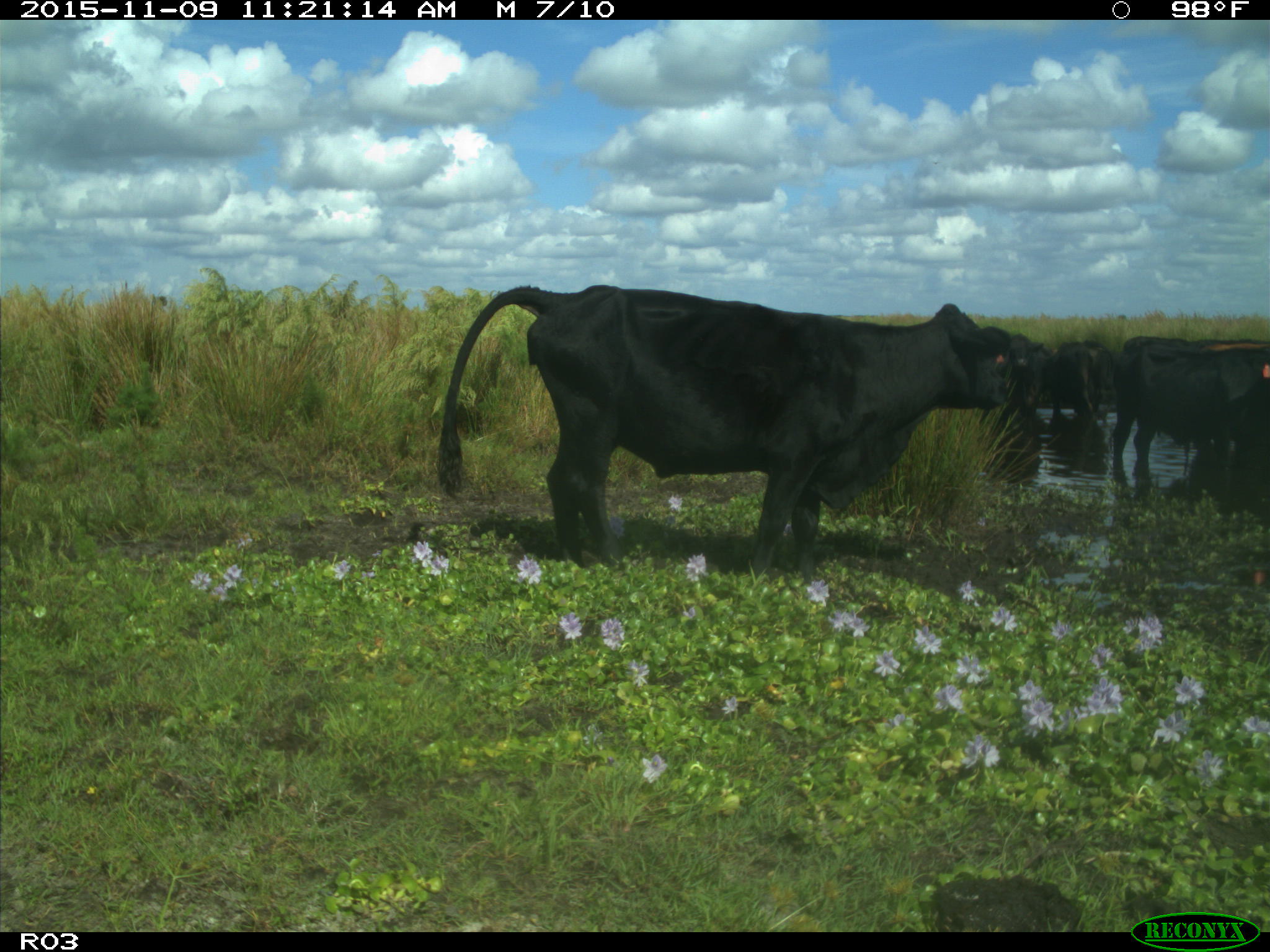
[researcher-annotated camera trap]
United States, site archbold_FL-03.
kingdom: Animalia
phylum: Chordata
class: Mammalia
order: Artiodactyla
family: Bovidae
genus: Bos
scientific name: Bos taurus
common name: domestic cow